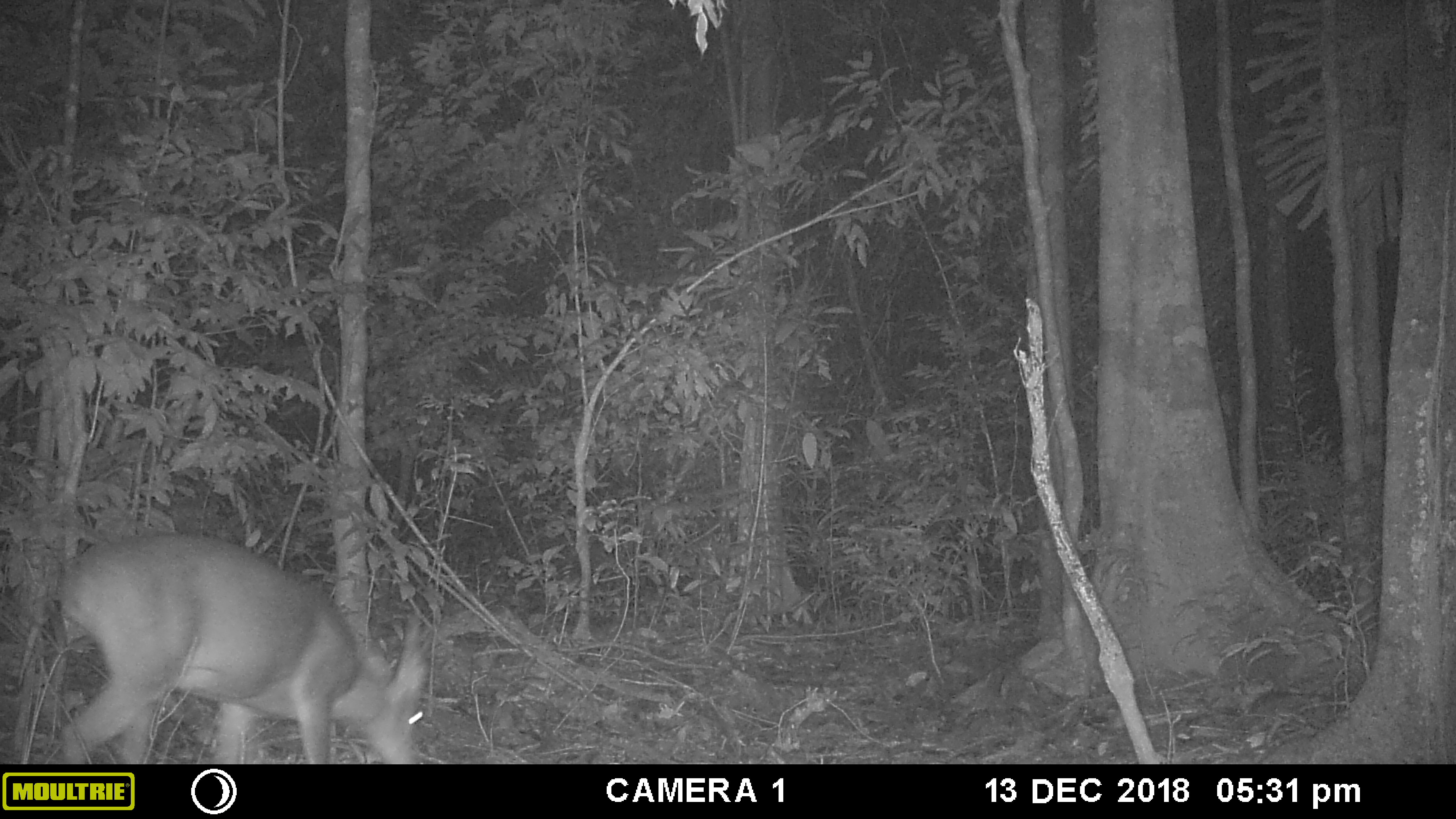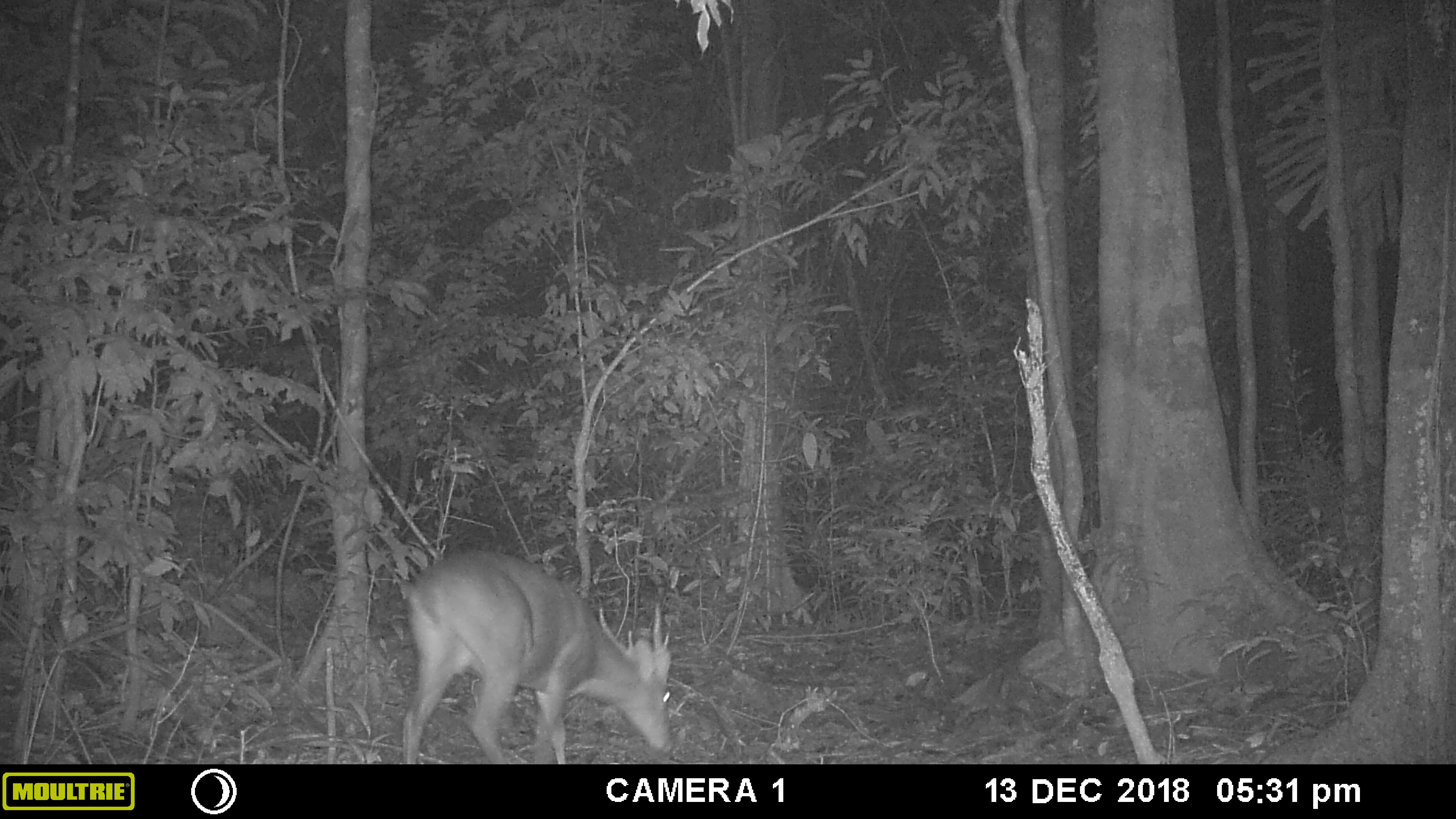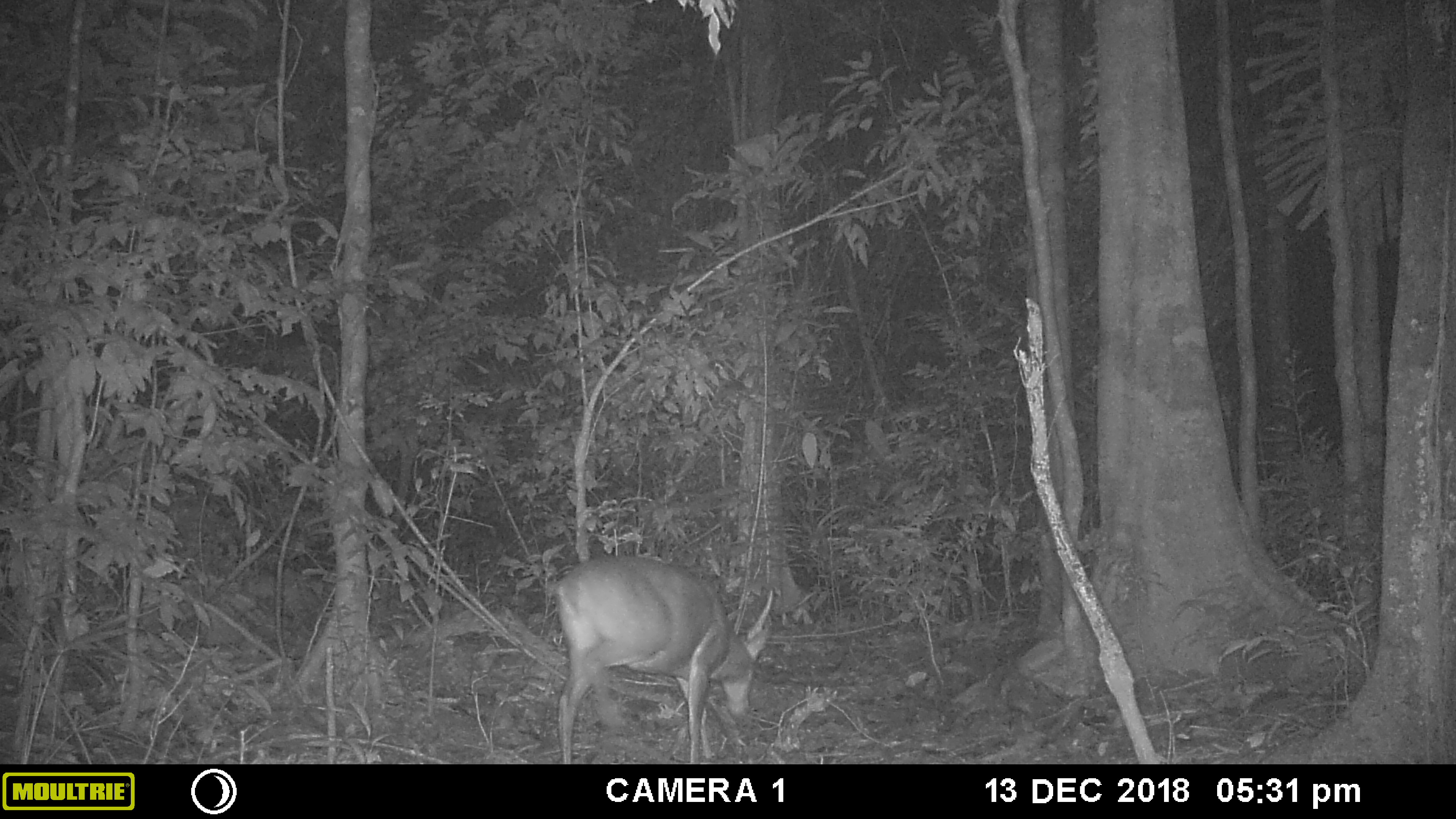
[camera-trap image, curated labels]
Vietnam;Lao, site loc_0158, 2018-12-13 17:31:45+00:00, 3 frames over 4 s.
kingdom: Animalia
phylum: Chordata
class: Mammalia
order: Artiodactyla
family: Cervidae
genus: Muntiacus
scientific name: Muntiacus vuquangensis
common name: large-antlered muntjac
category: large antlered muntjac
Large antlered muntjac (large-antlered muntjac) (Muntiacus vuquangensis). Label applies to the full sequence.